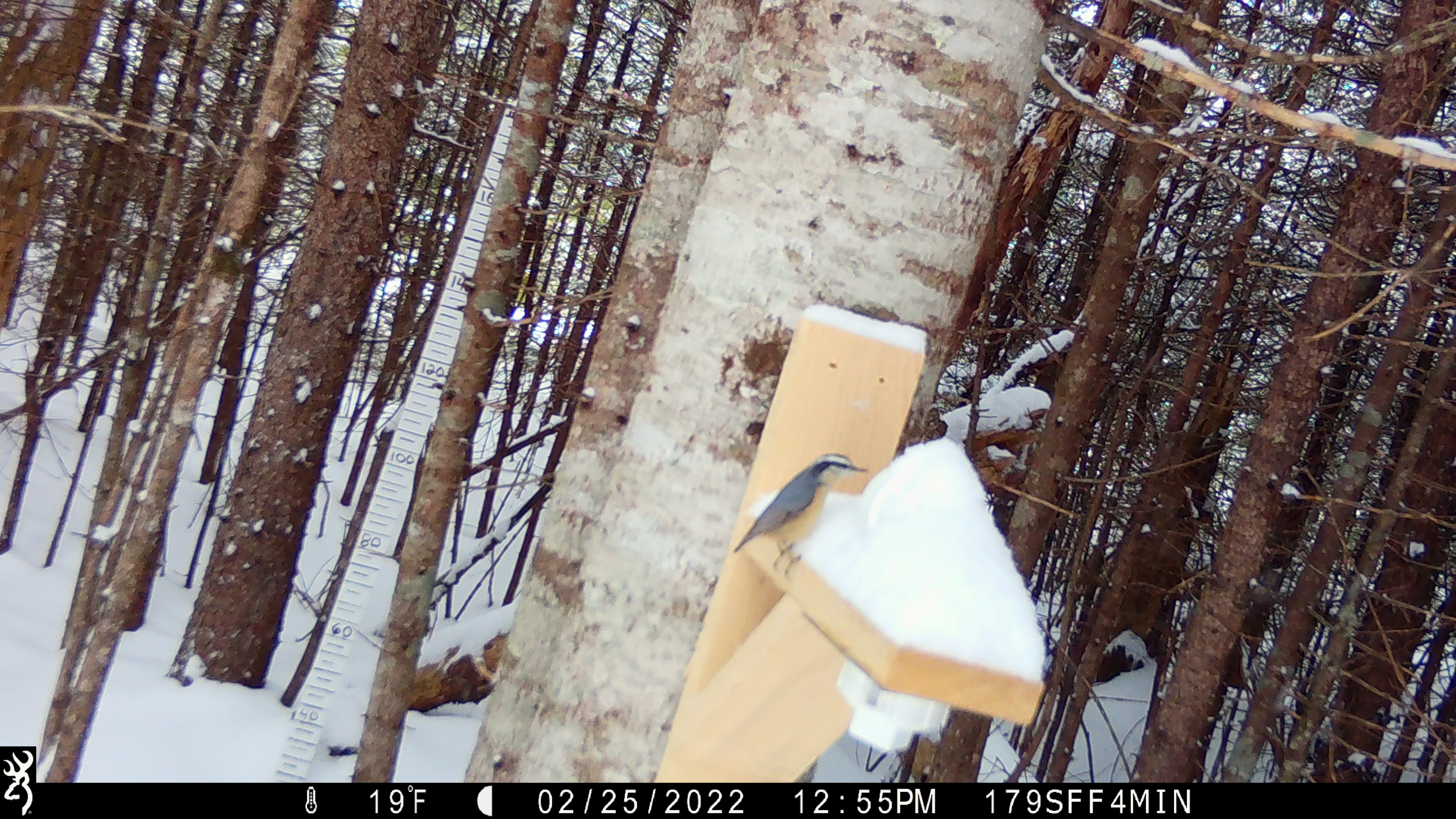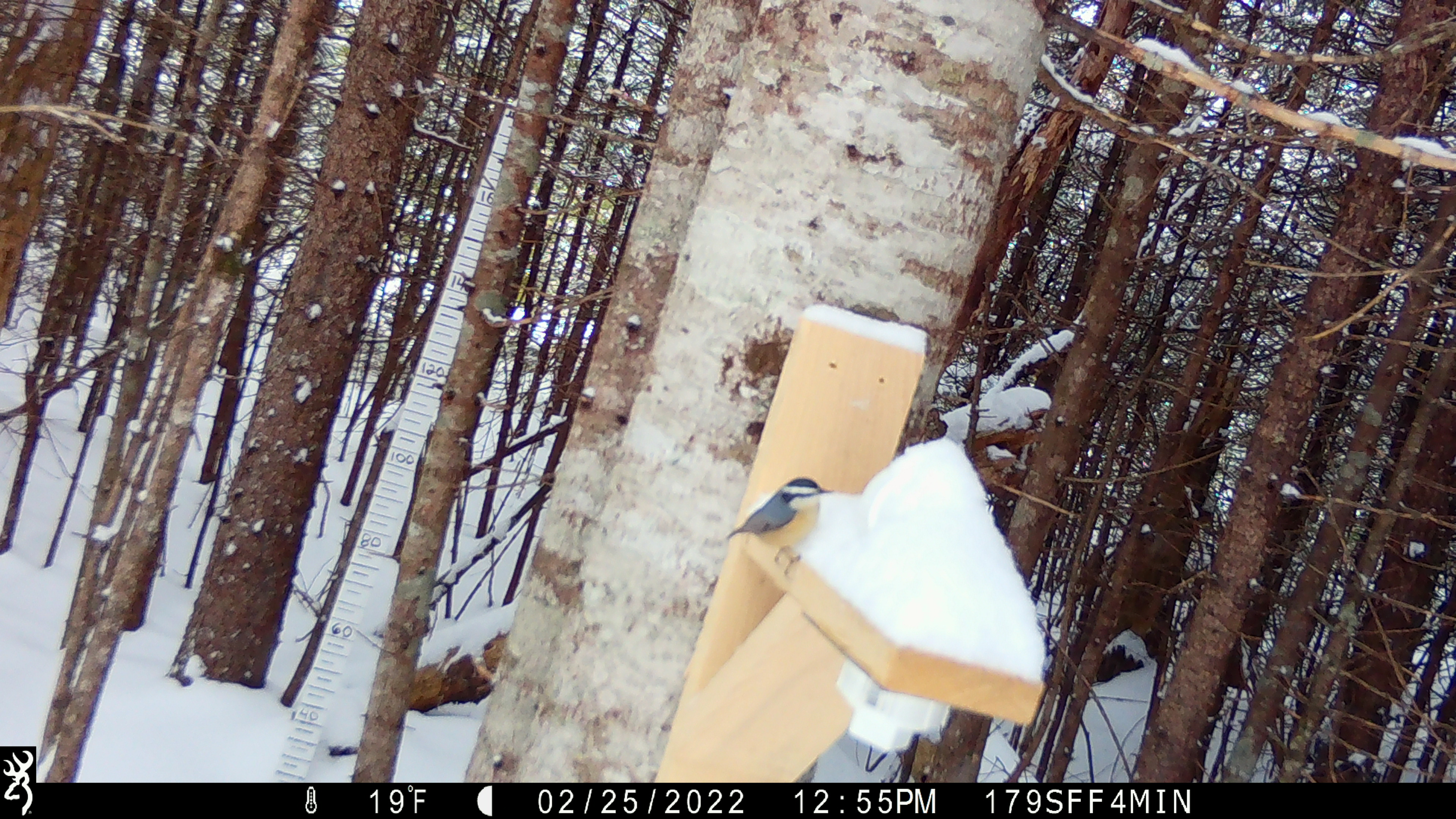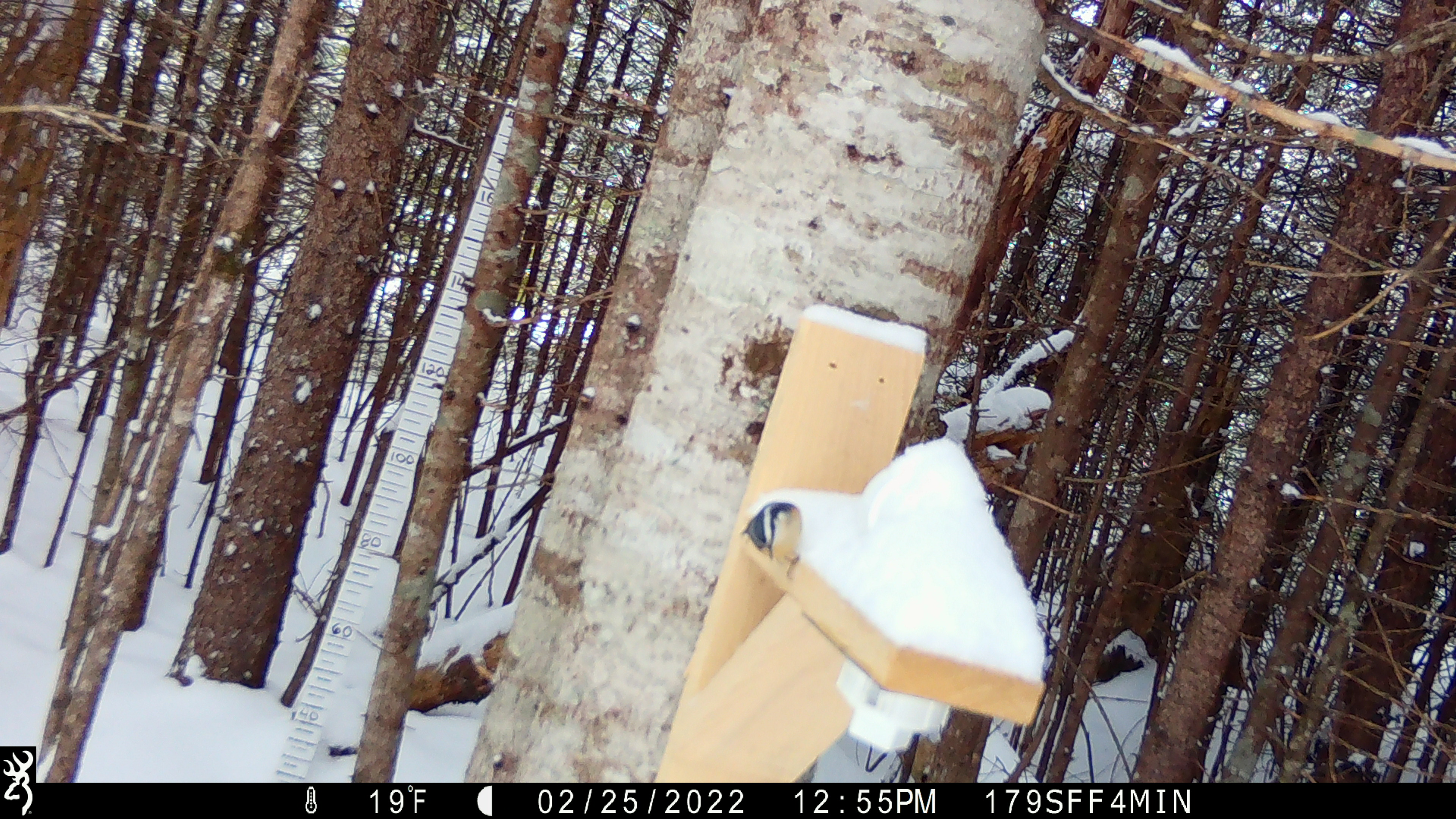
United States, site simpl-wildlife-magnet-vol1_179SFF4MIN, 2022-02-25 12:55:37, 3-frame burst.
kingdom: Animalia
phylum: Chordata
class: Aves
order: Passeriformes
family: Sittidae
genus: Sitta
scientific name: Sitta canadensis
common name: red-breasted nuthatch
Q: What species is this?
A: Red-breasted nuthatch (Sitta canadensis).